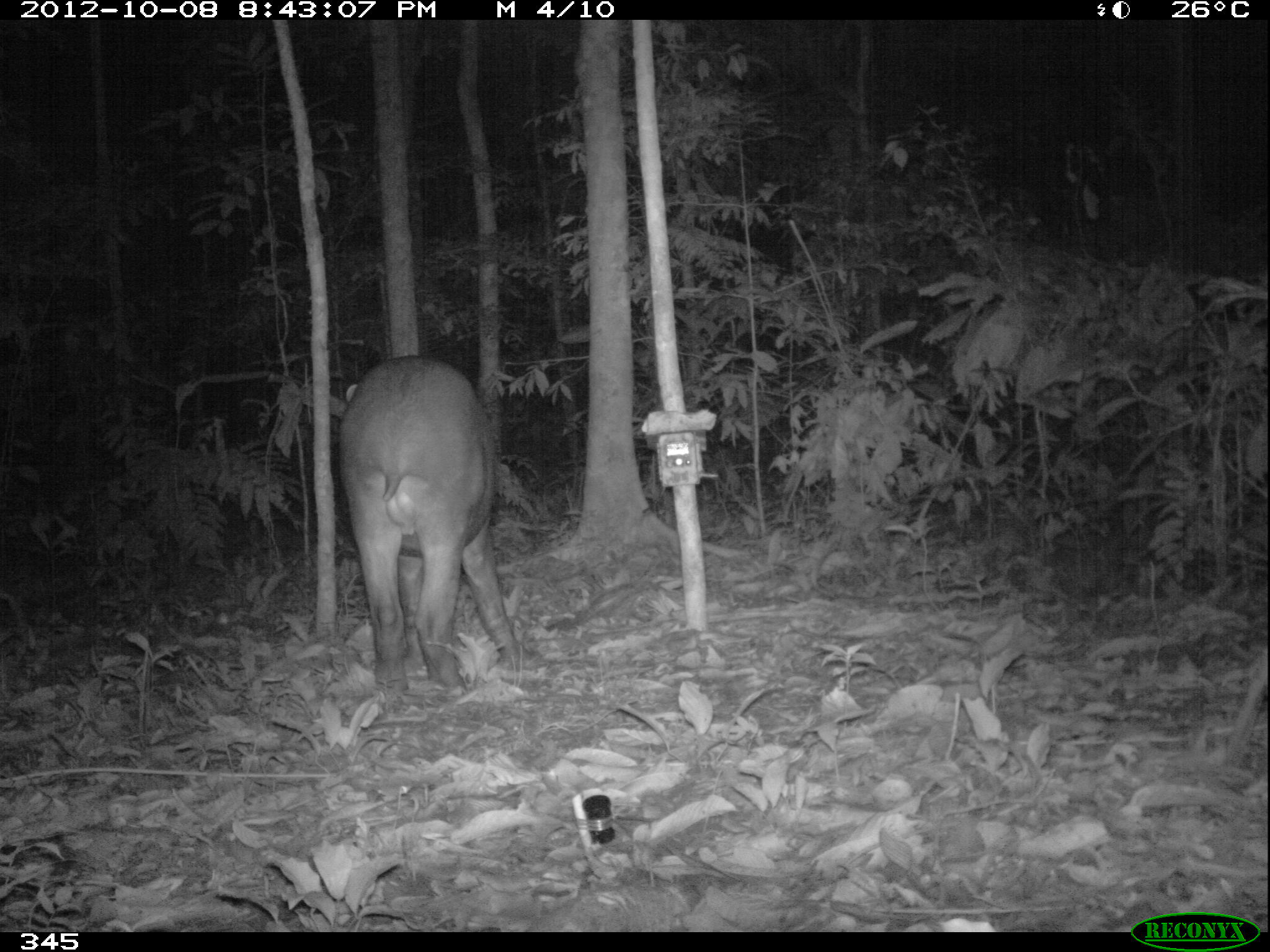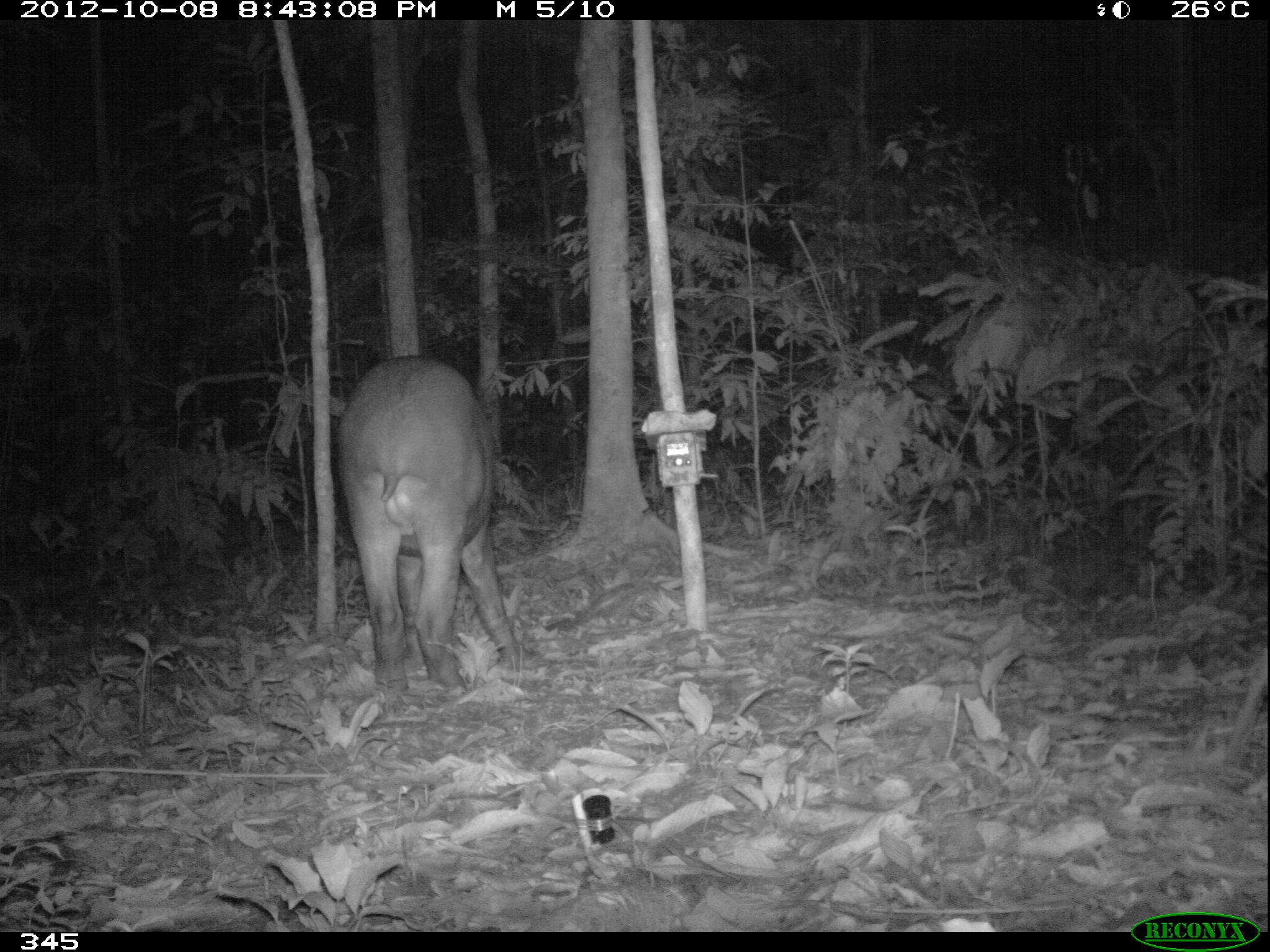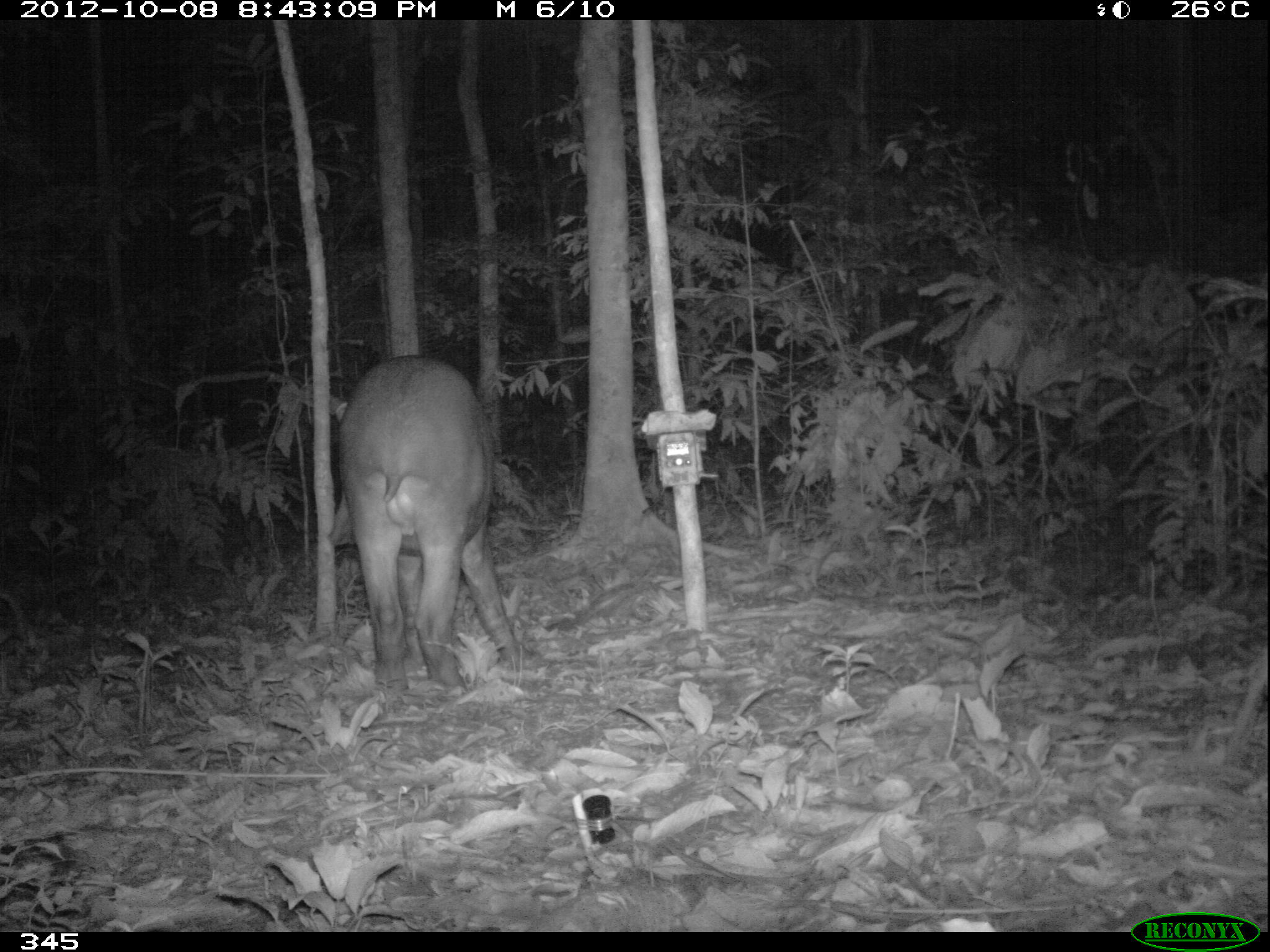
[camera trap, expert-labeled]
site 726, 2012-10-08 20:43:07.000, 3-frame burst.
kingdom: Animalia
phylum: Chordata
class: Mammalia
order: Perissodactyla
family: Tapiridae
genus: Tapirus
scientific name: Tapirus terrestris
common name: south american tapir